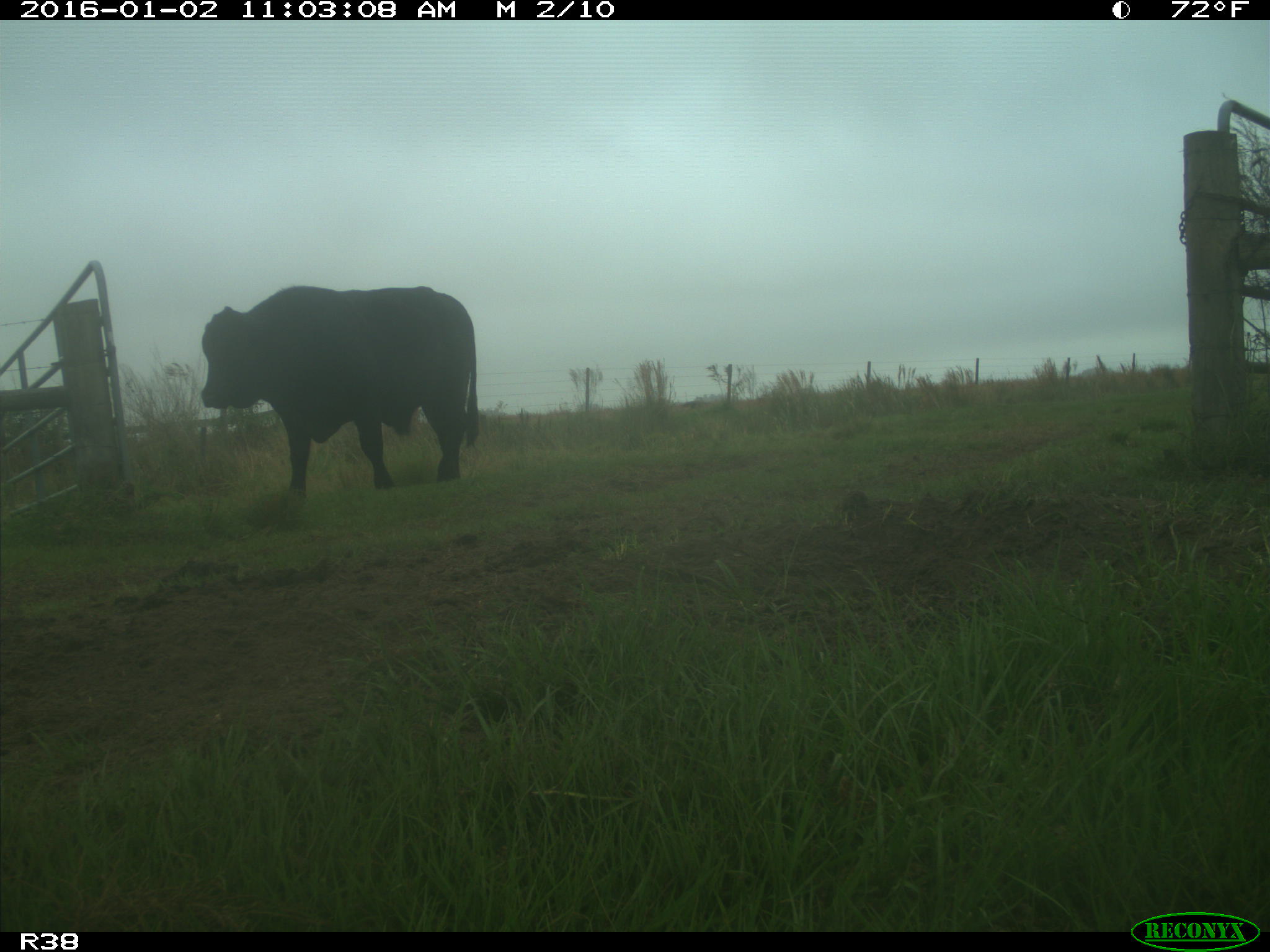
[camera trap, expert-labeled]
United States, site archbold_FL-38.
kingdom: Animalia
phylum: Chordata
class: Mammalia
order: Artiodactyla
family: Bovidae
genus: Bos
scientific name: Bos taurus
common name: domestic cow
Bos taurus (domestic cow).